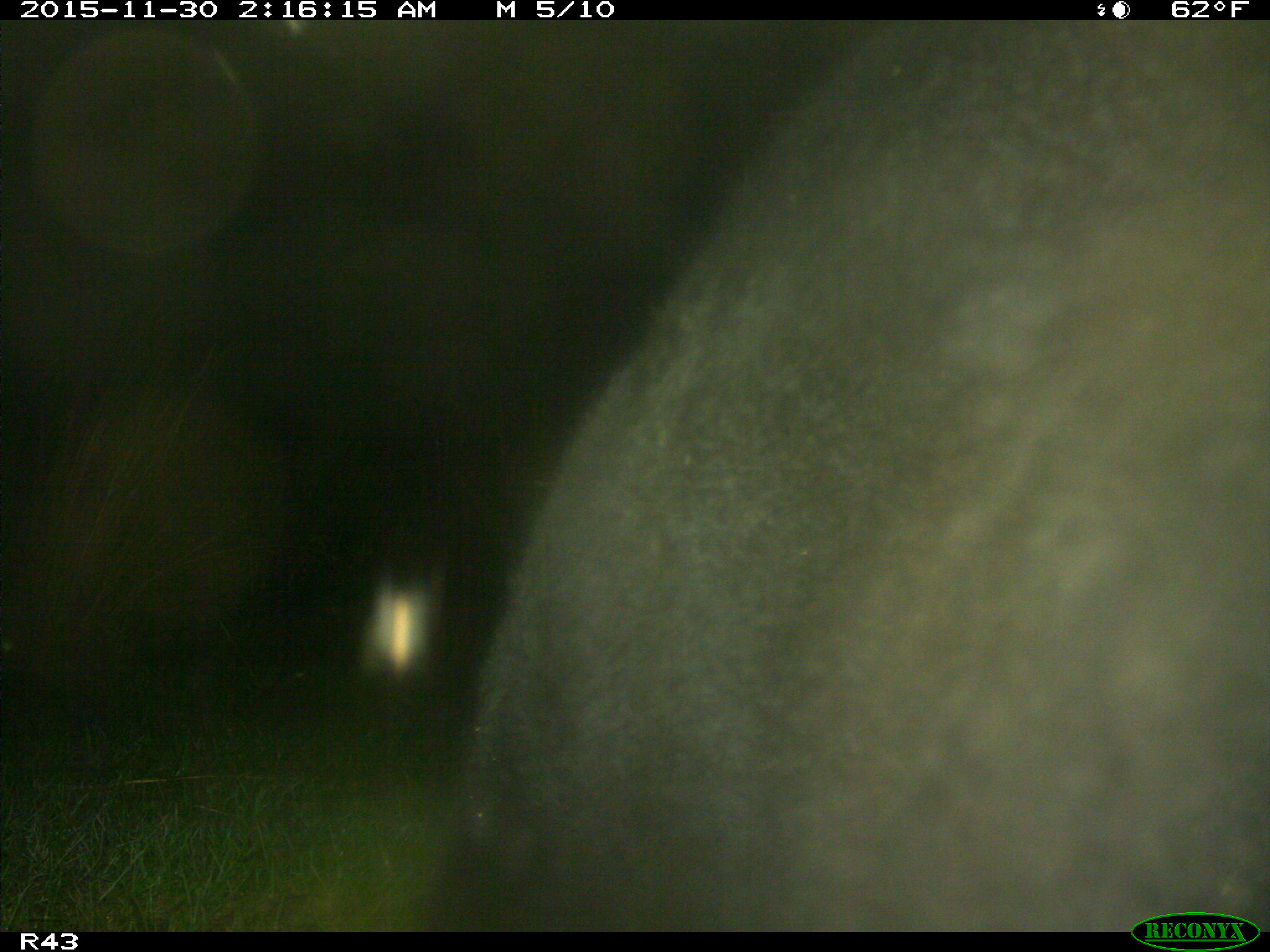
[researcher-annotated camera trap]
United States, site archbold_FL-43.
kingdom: Animalia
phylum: Chordata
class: Mammalia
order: Artiodactyla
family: Bovidae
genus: Bos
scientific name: Bos taurus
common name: domestic cow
Bos taurus (domestic cow).